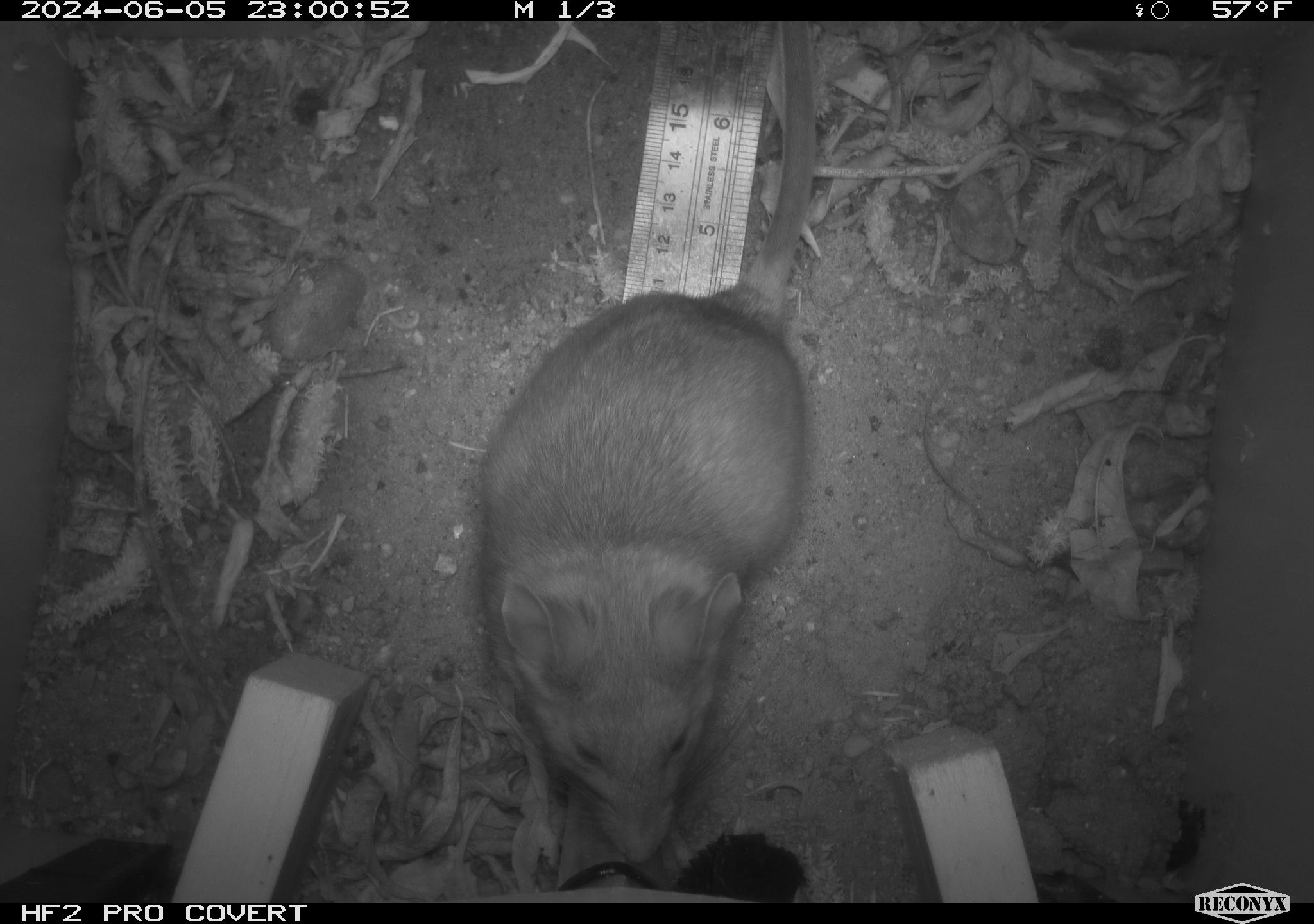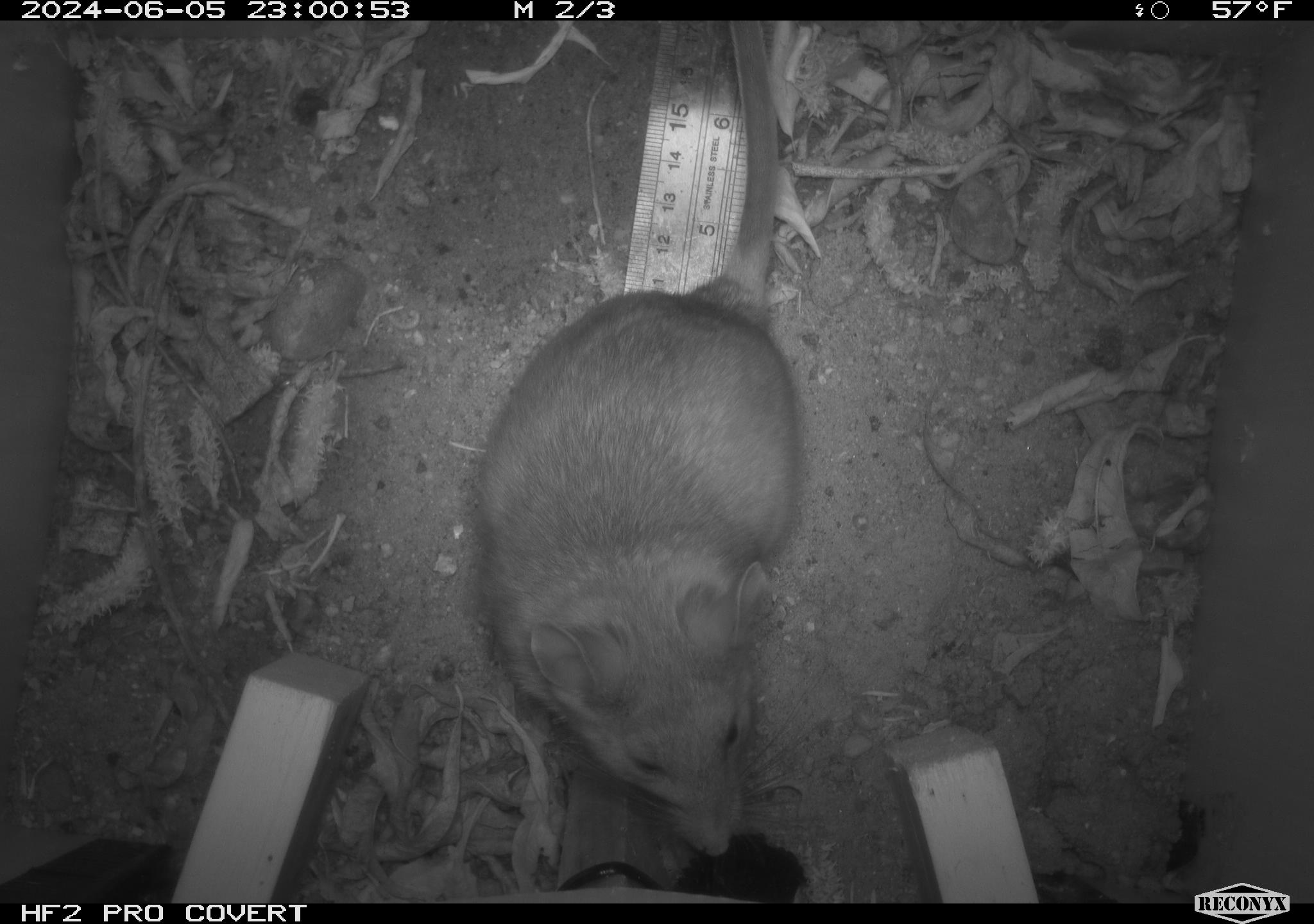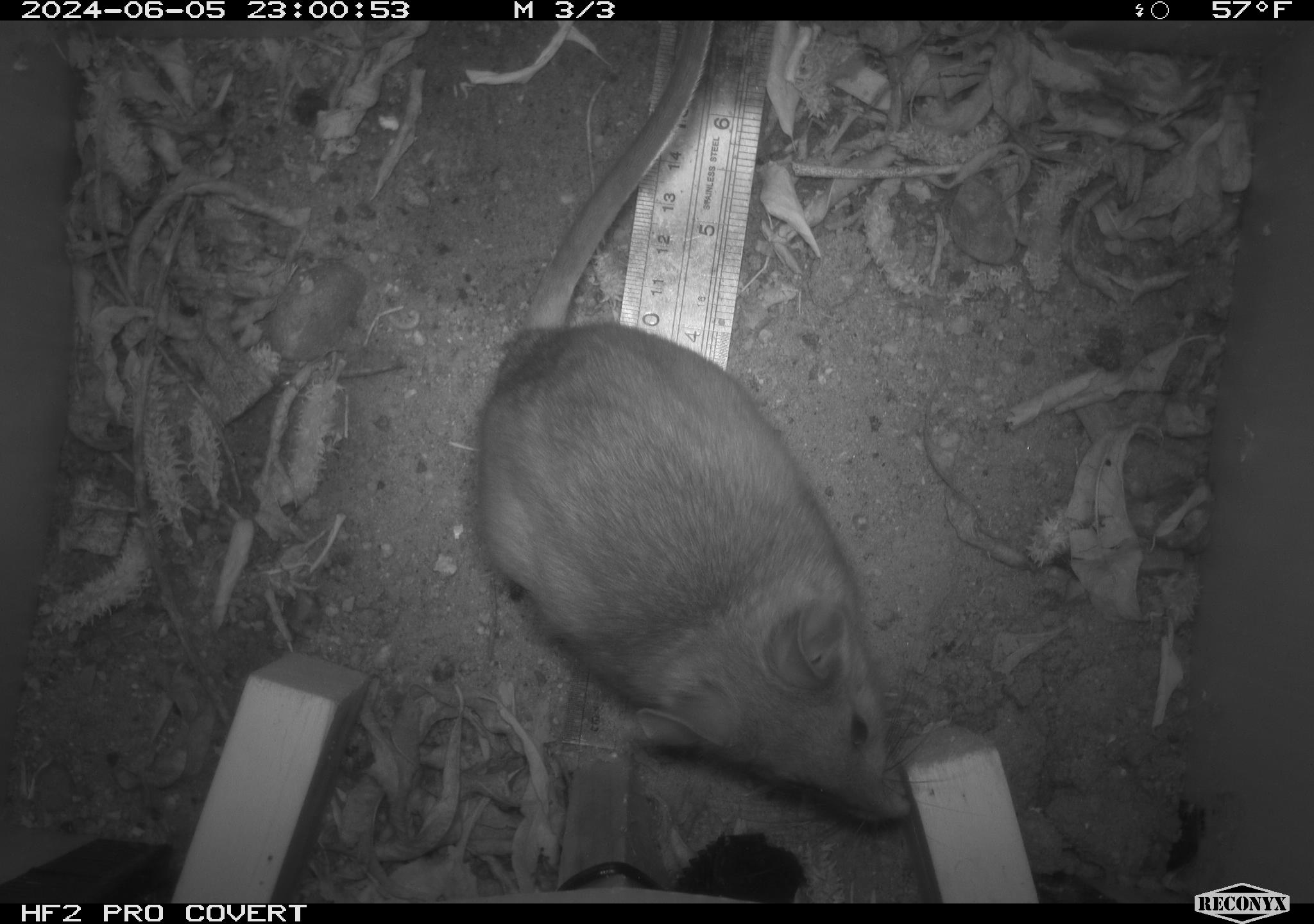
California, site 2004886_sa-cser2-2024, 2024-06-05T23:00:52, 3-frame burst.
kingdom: Animalia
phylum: Chordata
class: Mammalia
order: Rodentia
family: Muridae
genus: Rattus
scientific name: Rattus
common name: rat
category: rattus species